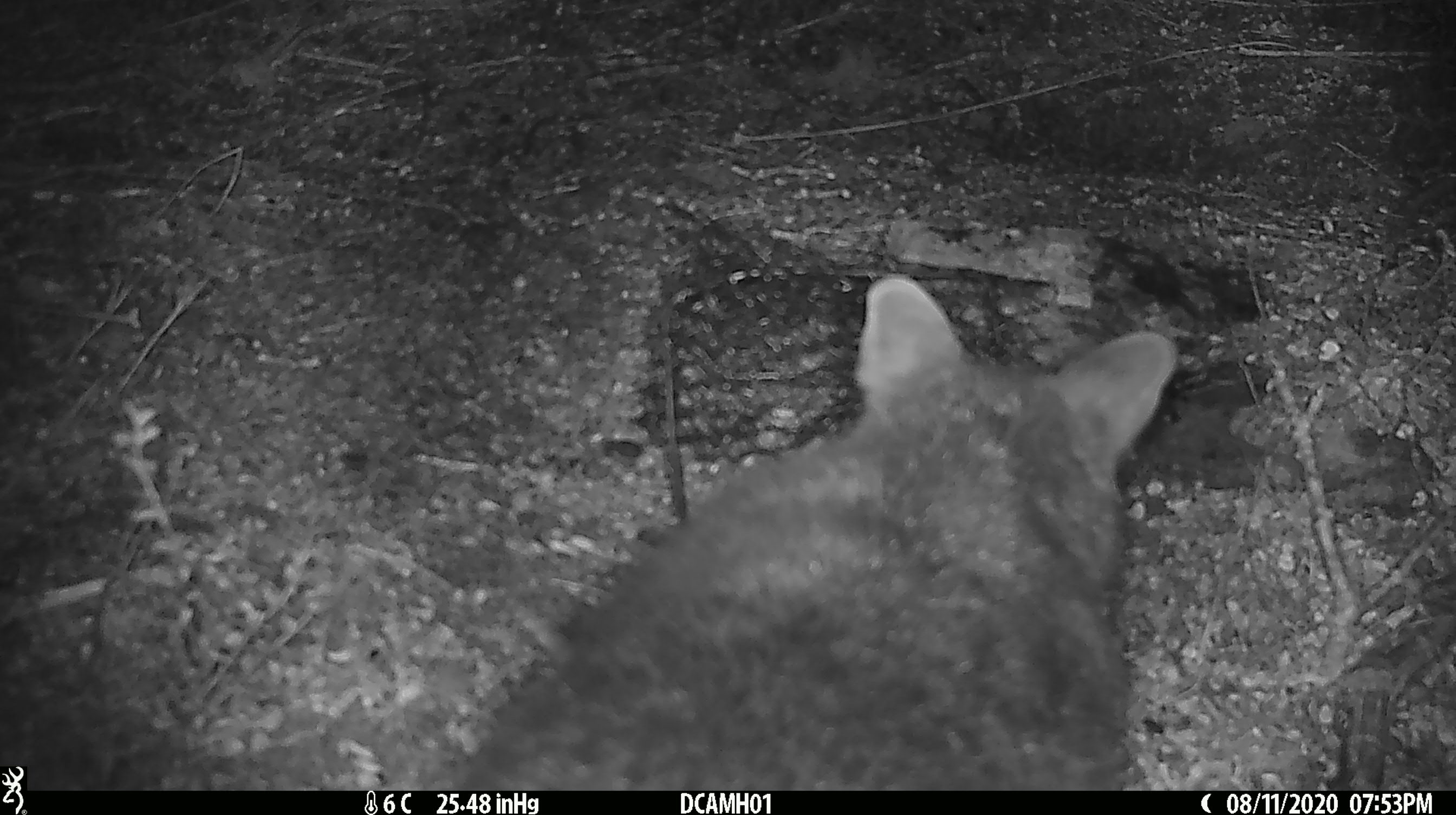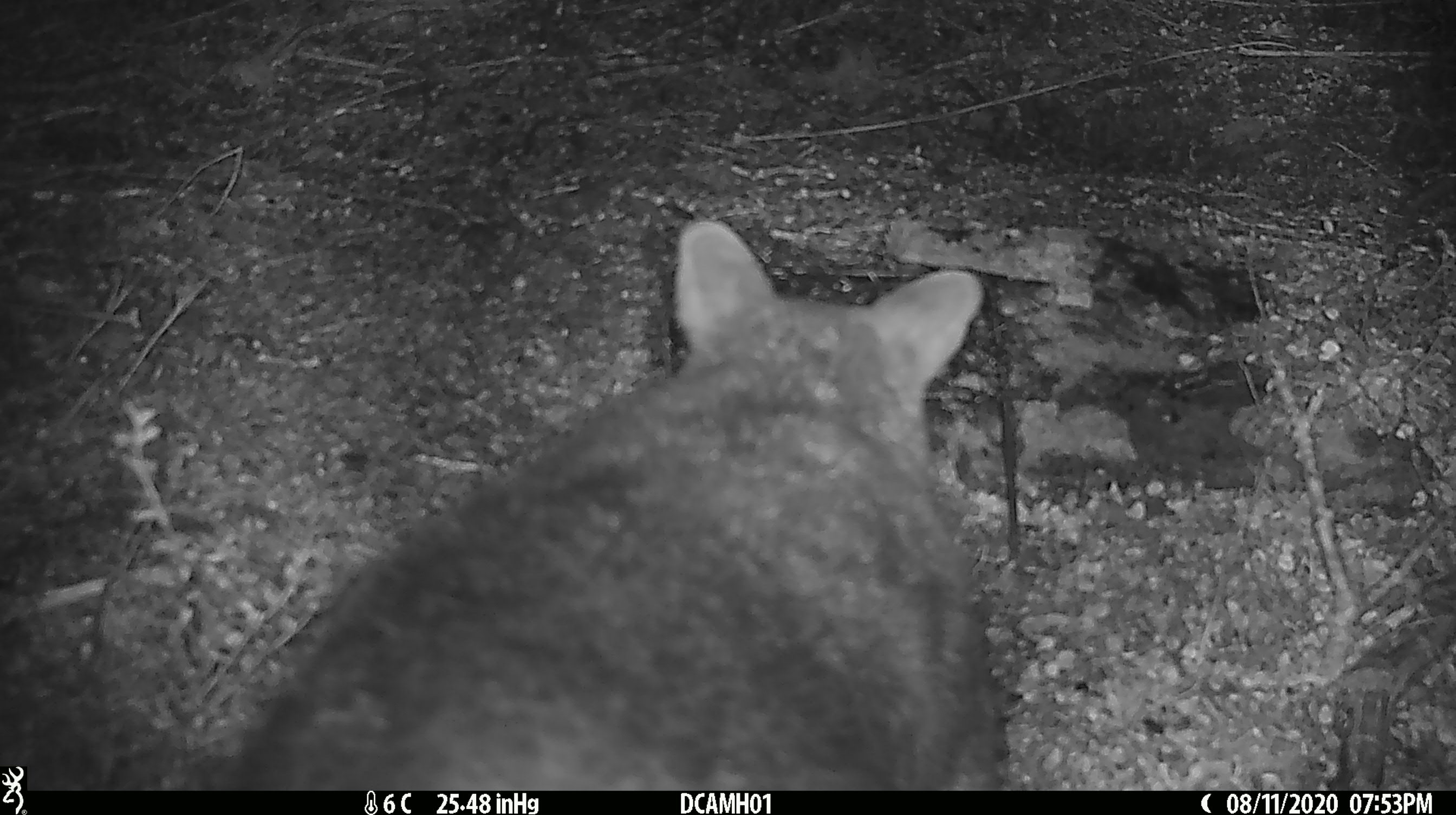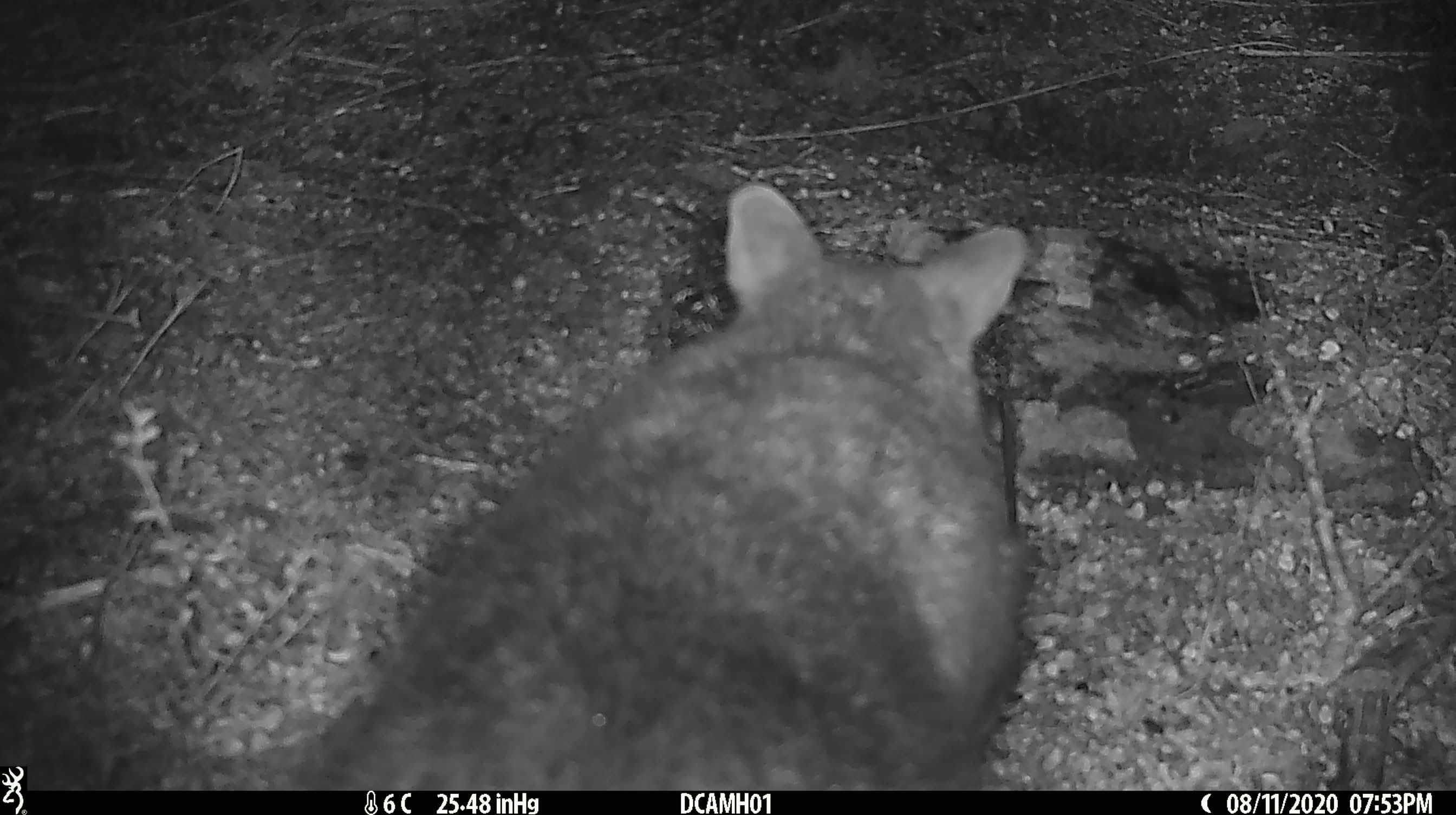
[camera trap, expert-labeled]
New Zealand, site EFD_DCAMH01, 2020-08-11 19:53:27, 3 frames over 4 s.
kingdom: Animalia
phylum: Chordata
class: Mammalia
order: Diprotodontia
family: Phalangeridae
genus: Trichosurus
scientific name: Trichosurus vulpecula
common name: common brushtail possum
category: possum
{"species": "possum (common brushtail possum) (Trichosurus vulpecula)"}